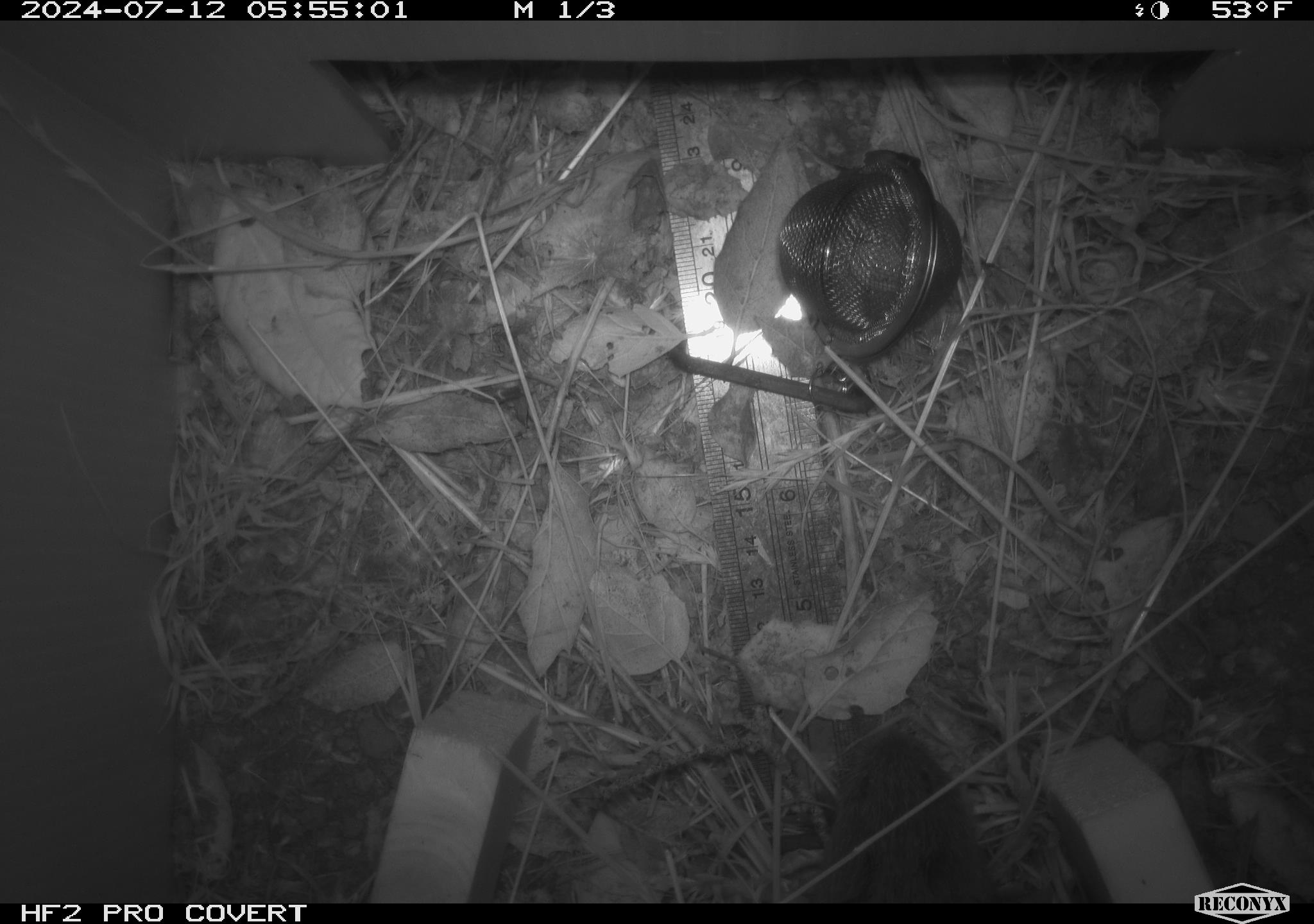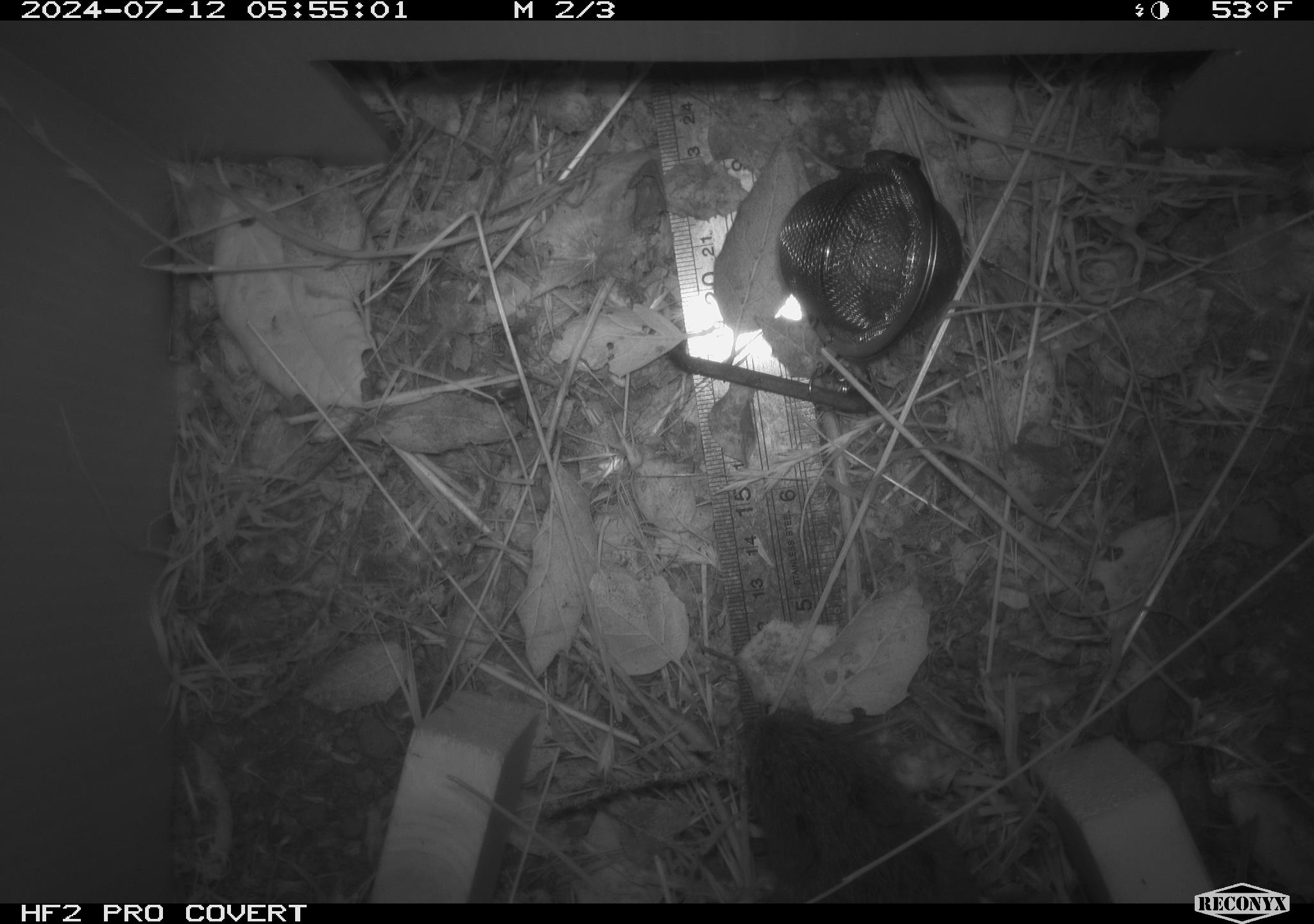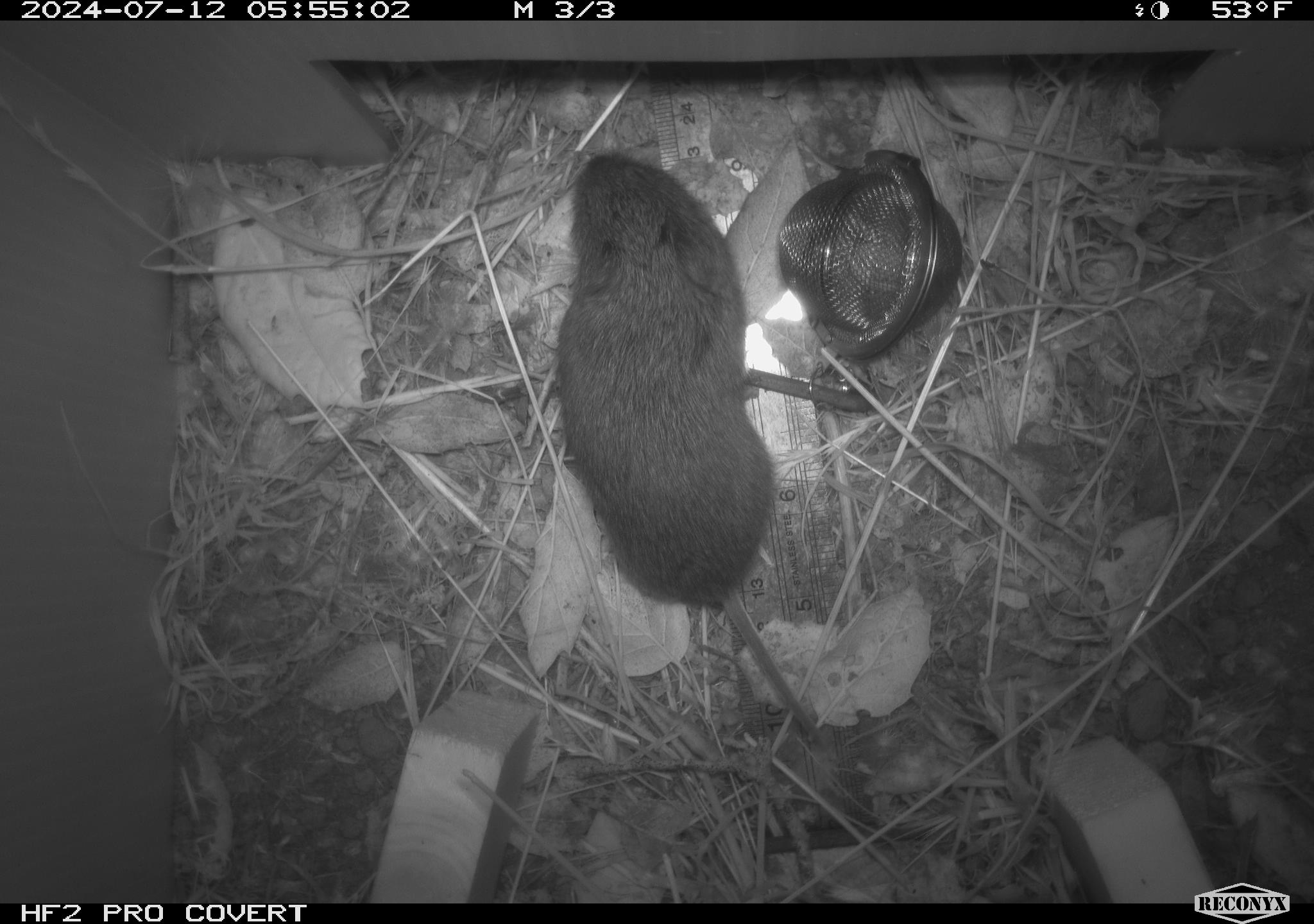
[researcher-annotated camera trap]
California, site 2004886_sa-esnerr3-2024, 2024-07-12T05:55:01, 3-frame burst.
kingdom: Animalia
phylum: Chordata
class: Mammalia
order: Rodentia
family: Cricetidae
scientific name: Cricetidae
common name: hamsters, voles, lemmings, and allies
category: cricetidae family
Cricetidae family (hamsters, voles, lemmings, and allies) (Cricetidae).